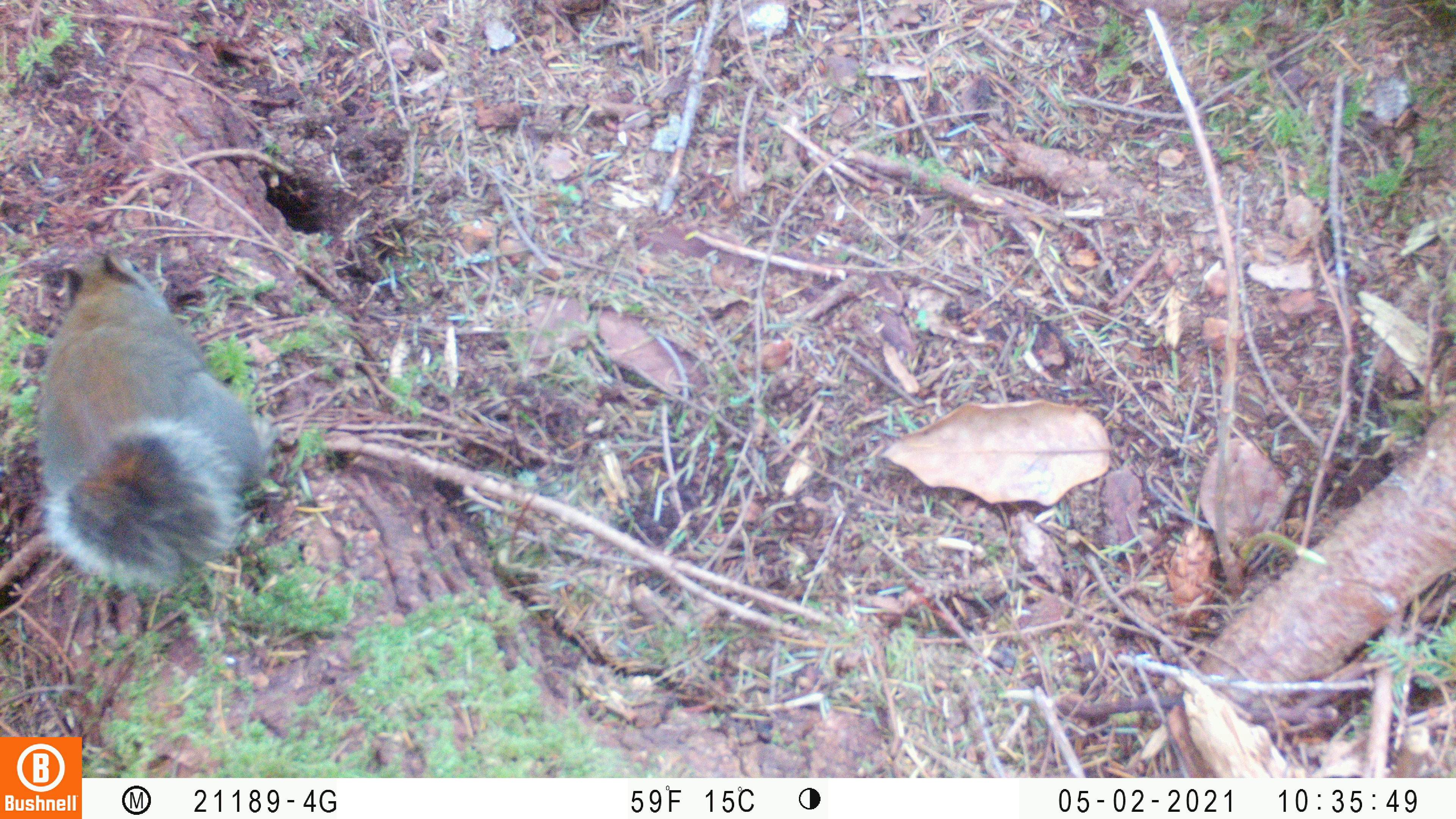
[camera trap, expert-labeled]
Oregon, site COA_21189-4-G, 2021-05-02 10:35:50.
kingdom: Animalia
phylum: Chordata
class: Mammalia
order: Rodentia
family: Sciuridae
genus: Tamiasciurus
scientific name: Tamiasciurus douglasii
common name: douglas squirrel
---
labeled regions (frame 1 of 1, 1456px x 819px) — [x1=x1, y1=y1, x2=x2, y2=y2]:
douglas squirrel: [x1=24, y1=260, x2=271, y2=592]